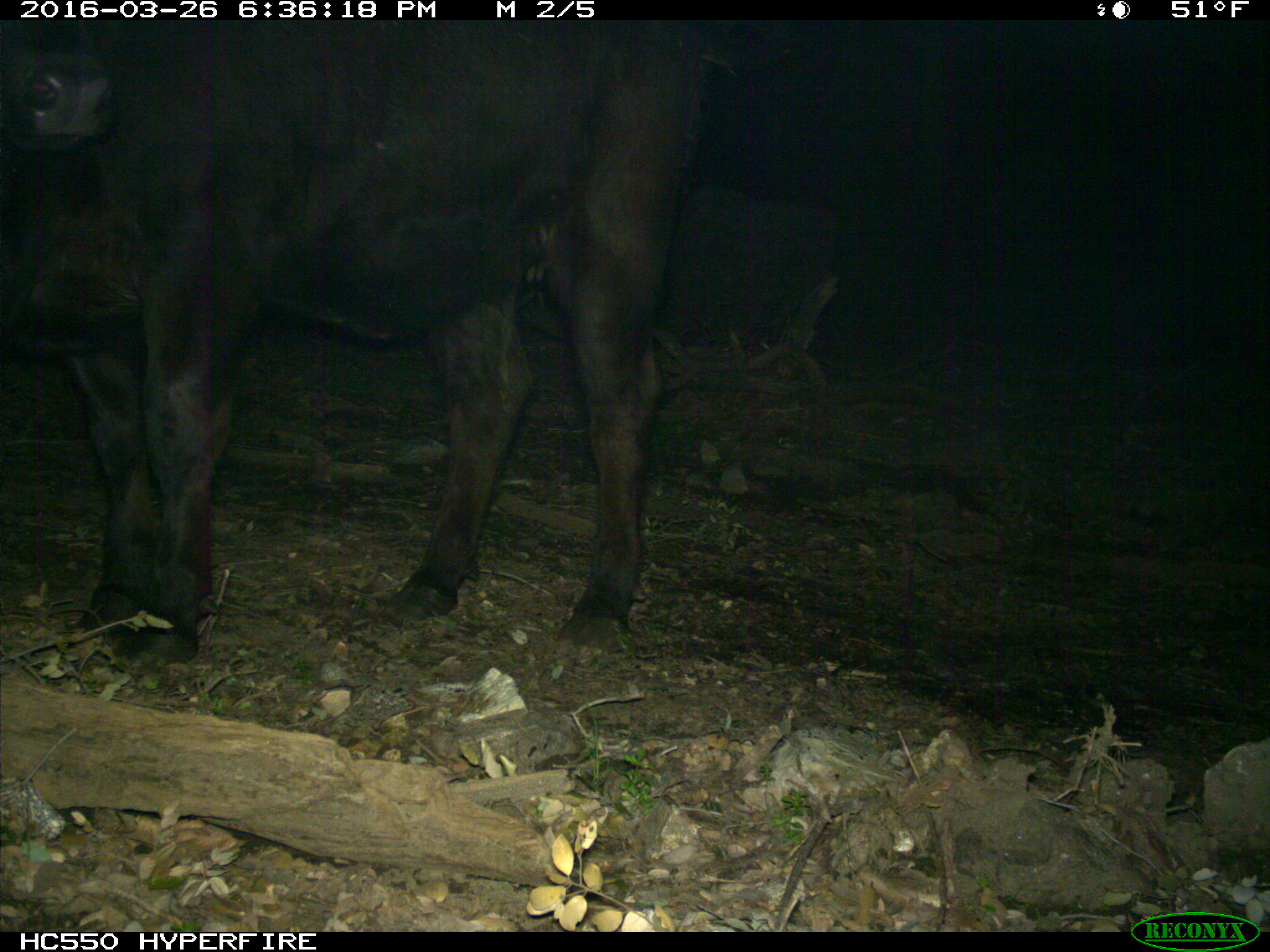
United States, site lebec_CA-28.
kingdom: Animalia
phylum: Chordata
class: Mammalia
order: Artiodactyla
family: Bovidae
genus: Bos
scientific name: Bos taurus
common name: domestic cow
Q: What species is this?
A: Bos taurus (domestic cow).